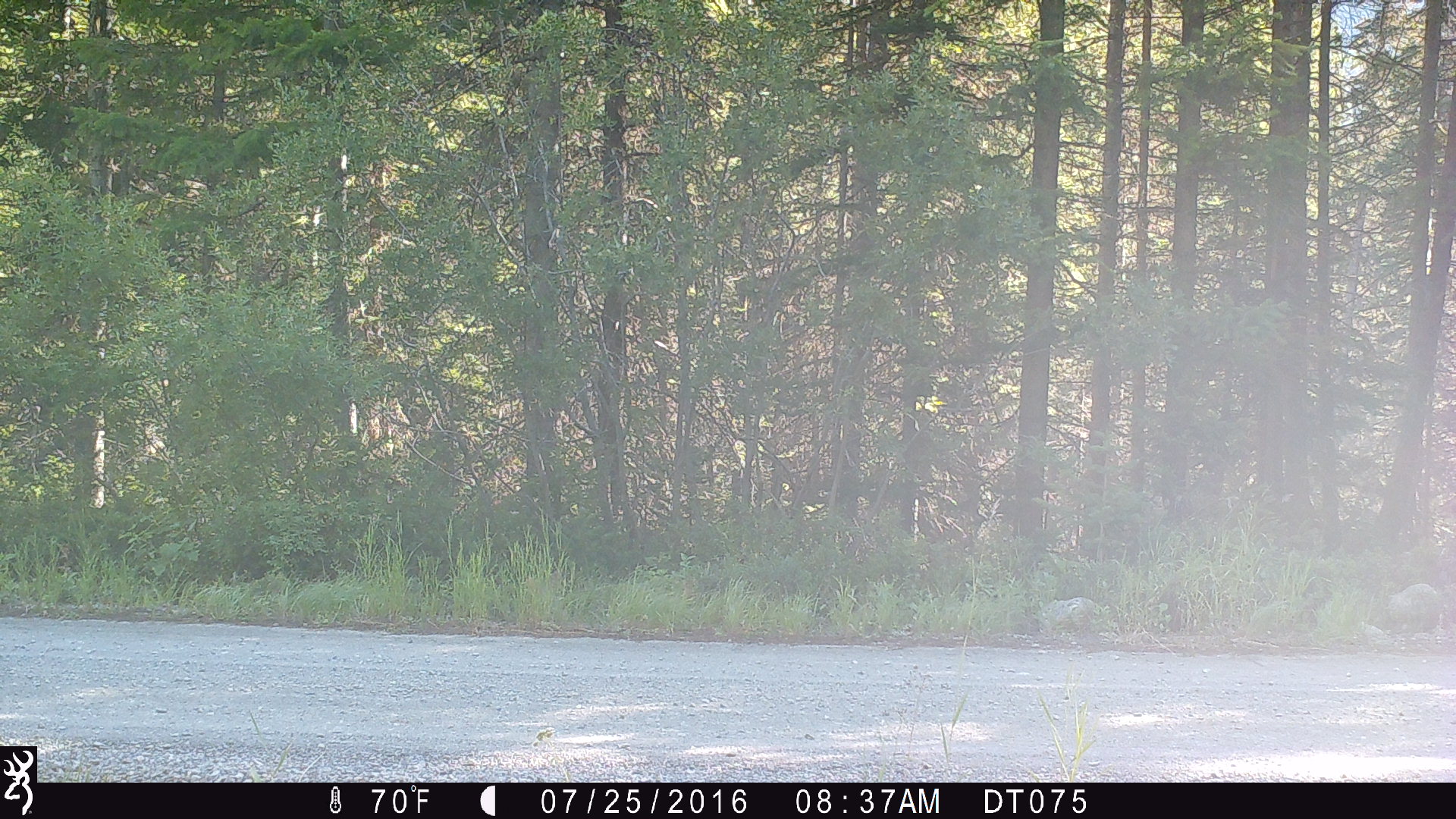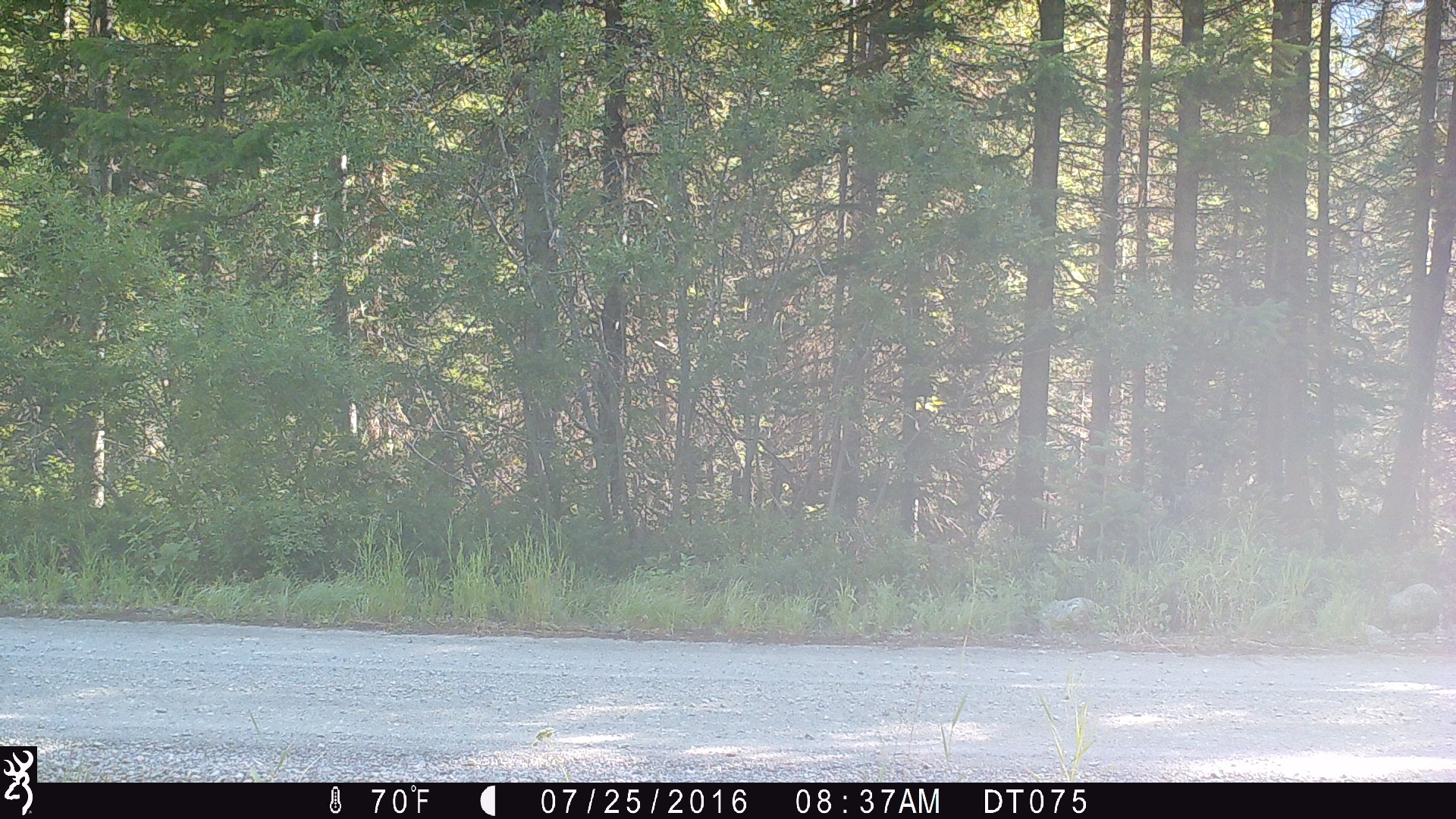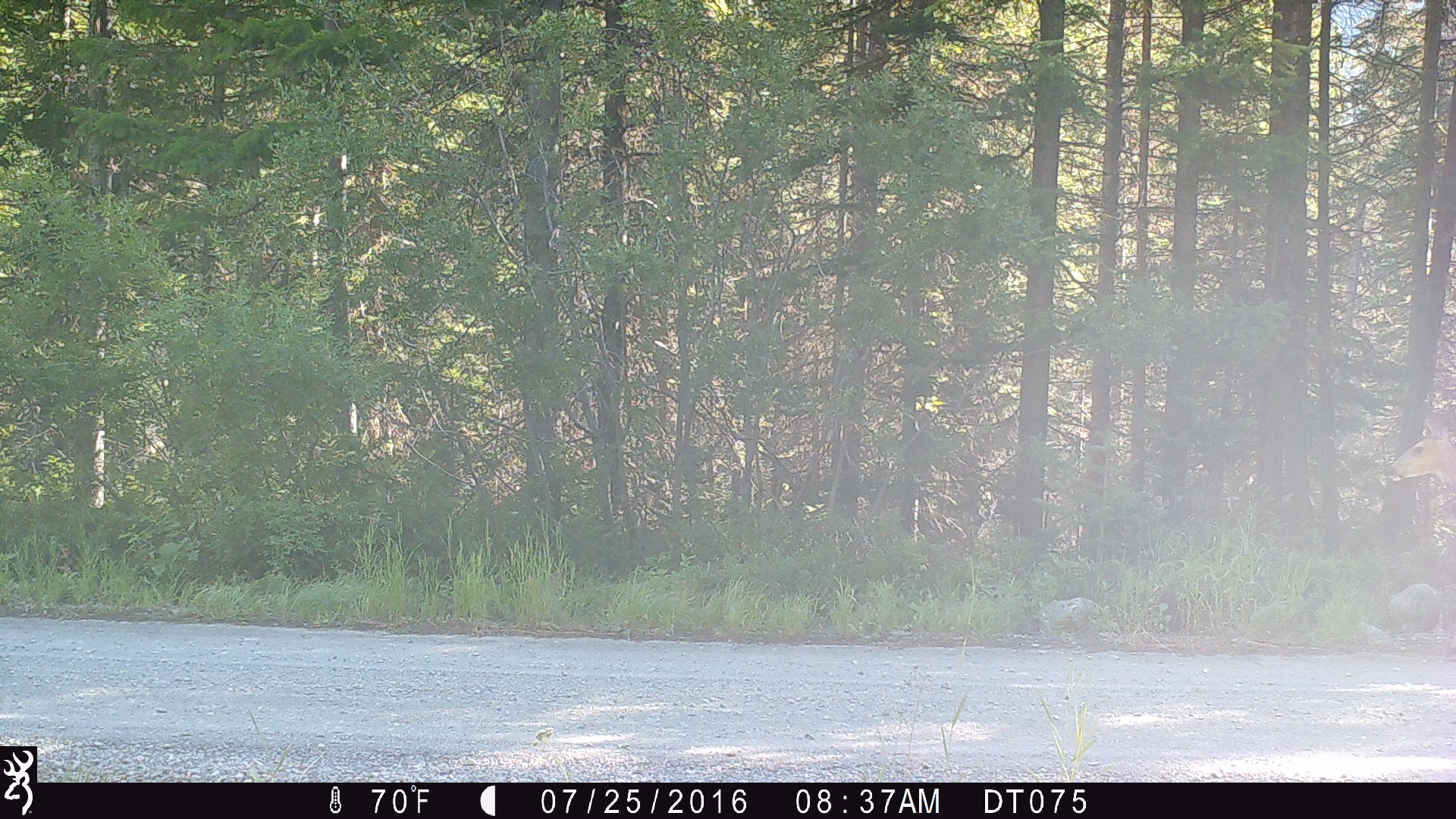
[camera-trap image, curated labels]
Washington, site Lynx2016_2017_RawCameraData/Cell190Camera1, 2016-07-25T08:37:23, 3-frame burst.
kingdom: Animalia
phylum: Chordata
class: Mammalia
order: Artiodactyla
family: Cervidae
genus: Odocoileus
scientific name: Odocoileus hemionus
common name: mule deer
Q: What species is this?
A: Odocoileus hemionus (mule deer).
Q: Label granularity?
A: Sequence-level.